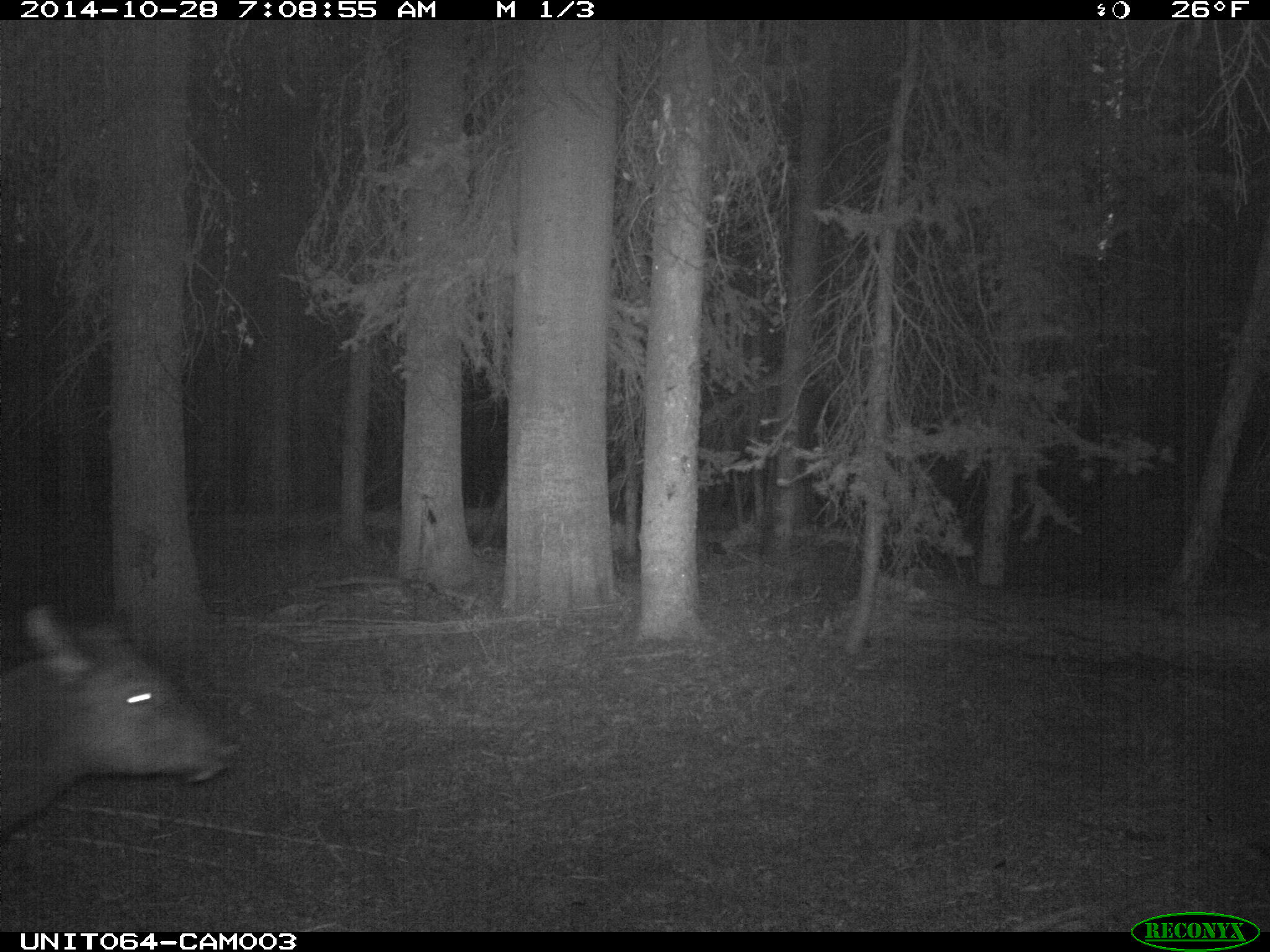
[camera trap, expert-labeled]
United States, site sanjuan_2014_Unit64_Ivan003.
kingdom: Animalia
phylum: Chordata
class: Mammalia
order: Artiodactyla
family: Cervidae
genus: Cervus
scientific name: Cervus elaphus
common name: red deer